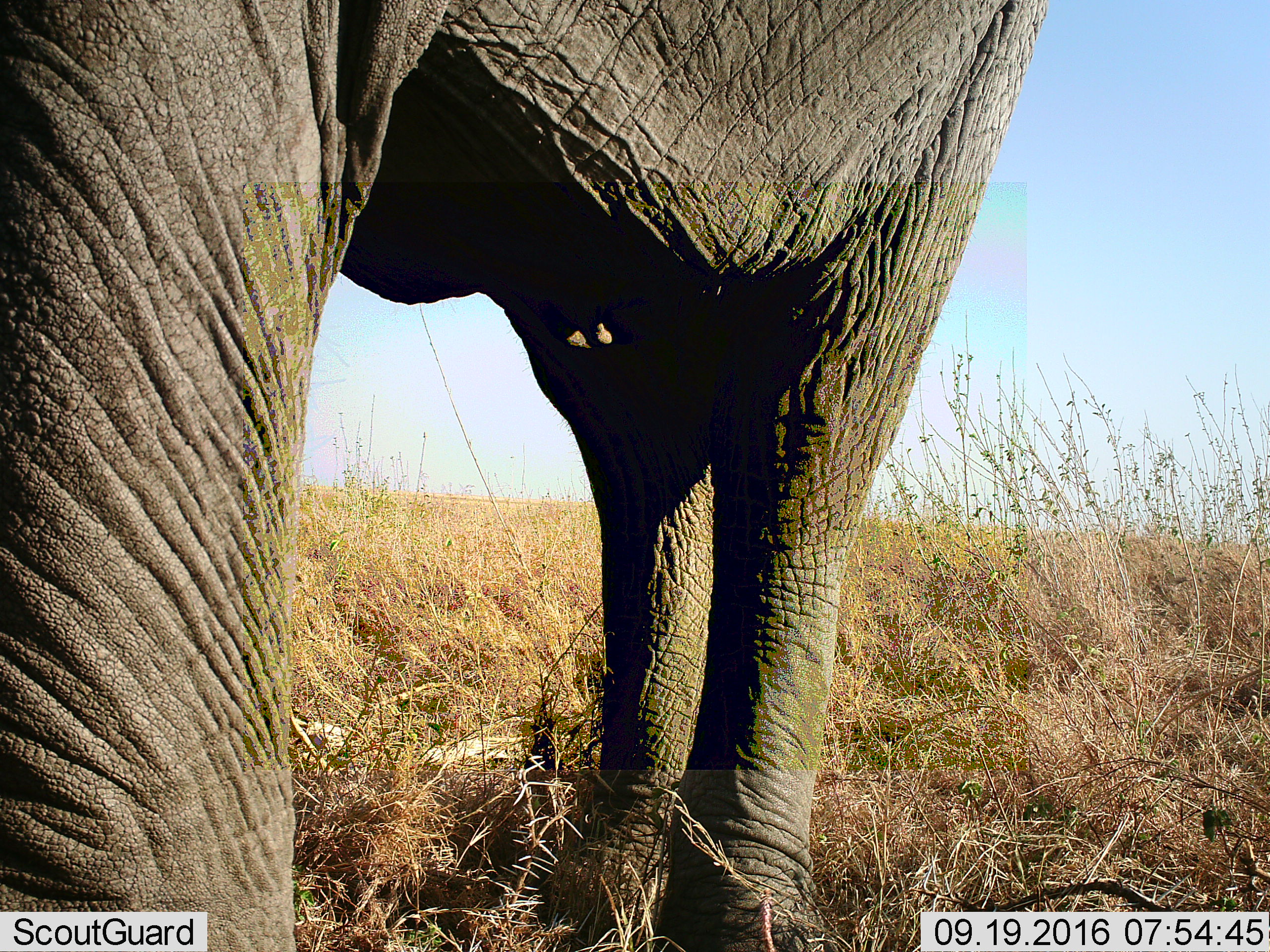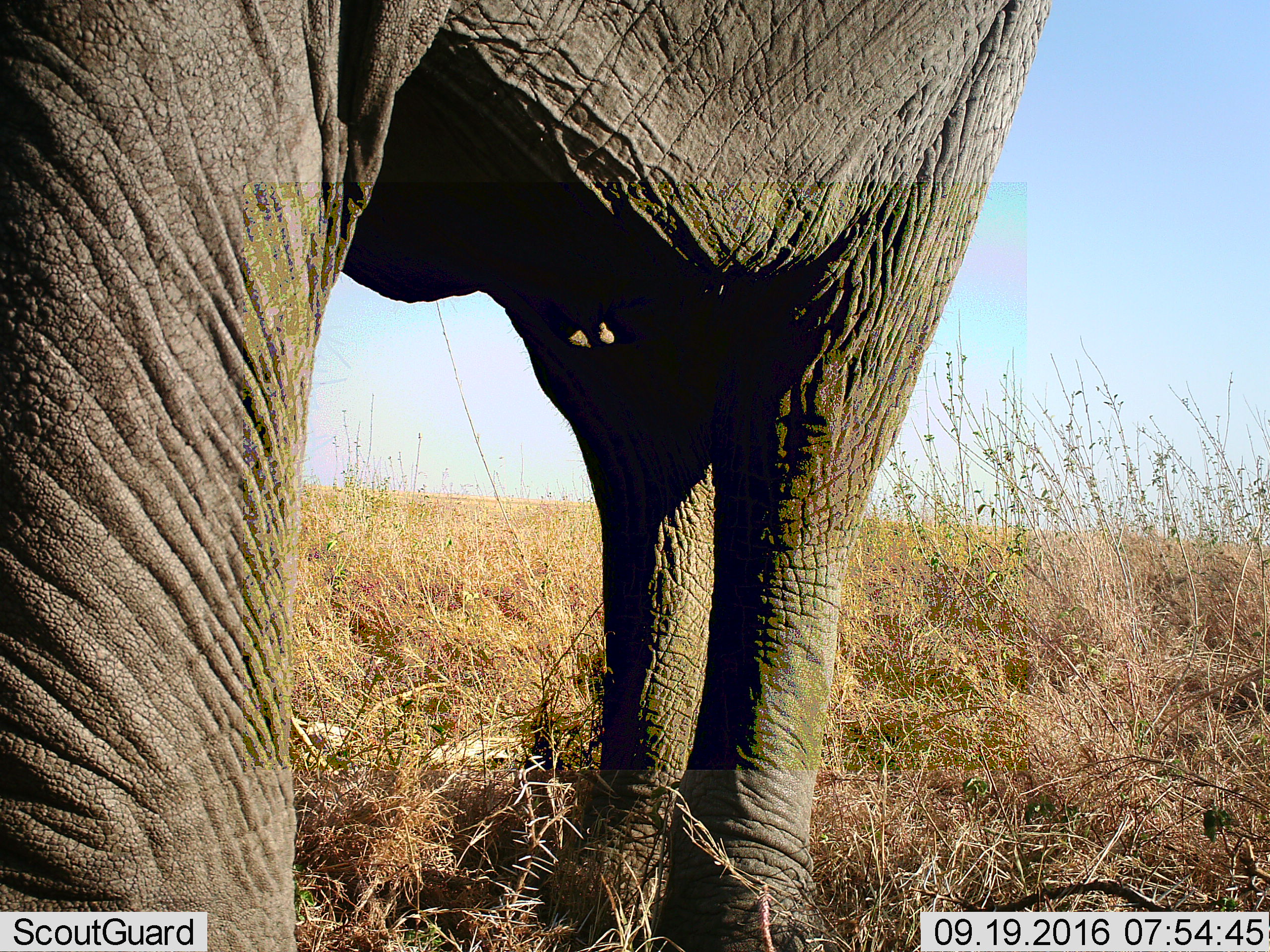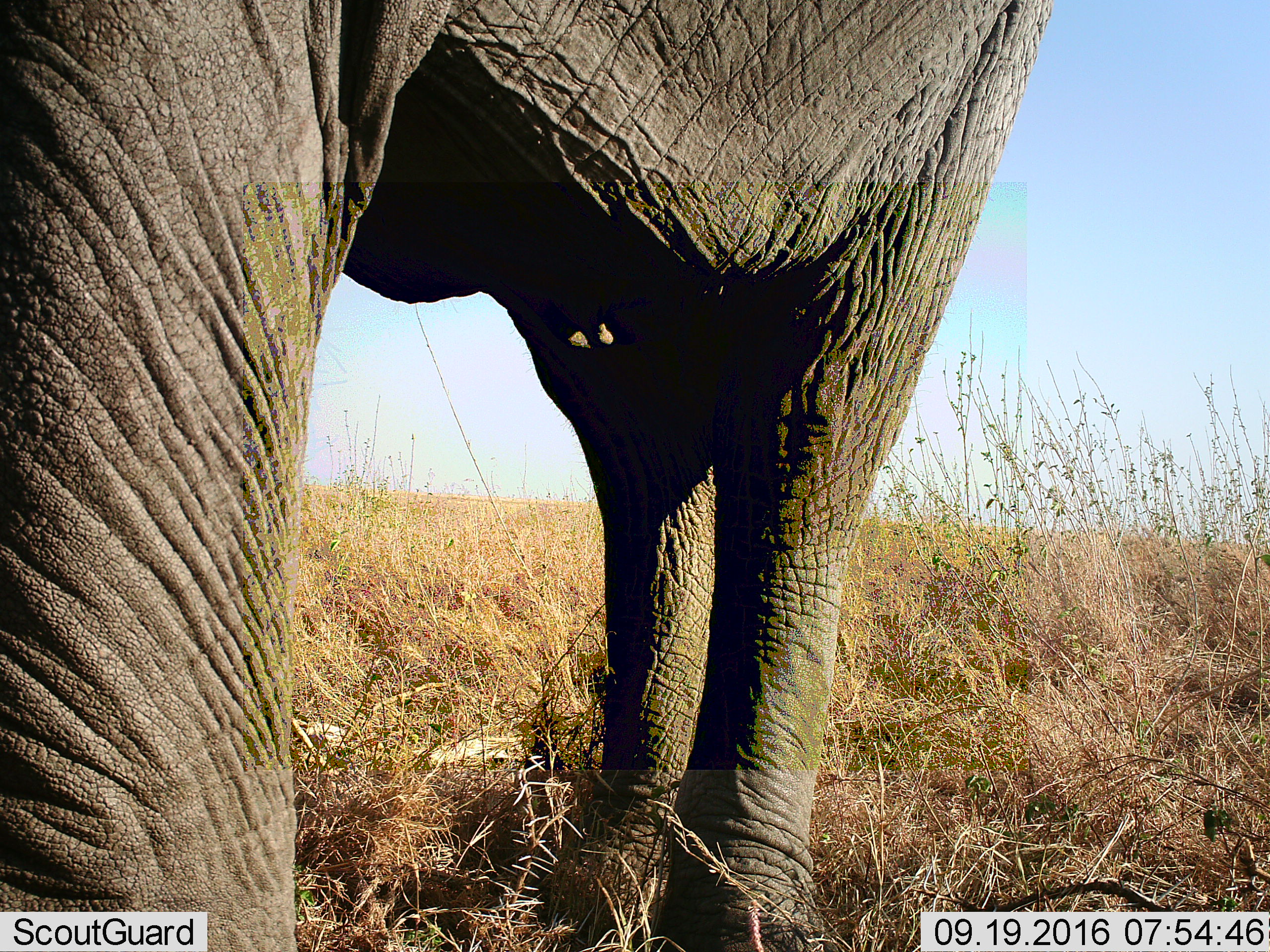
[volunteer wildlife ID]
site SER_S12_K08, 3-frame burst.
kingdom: Animalia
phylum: Chordata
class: Mammalia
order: Proboscidea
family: Elephantidae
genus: Loxodonta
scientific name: Loxodonta africana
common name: african bush elephant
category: elephant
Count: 1.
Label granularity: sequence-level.